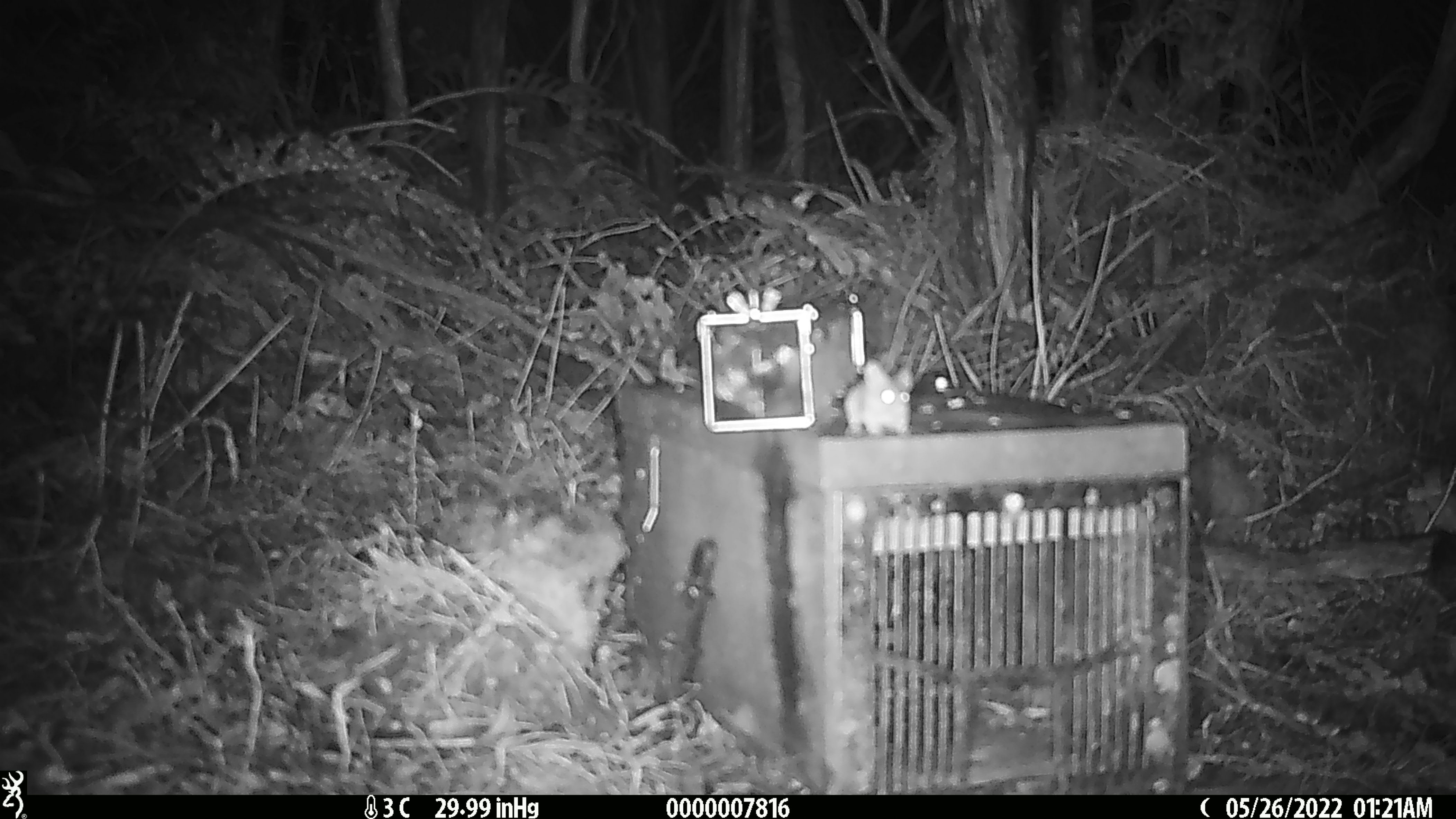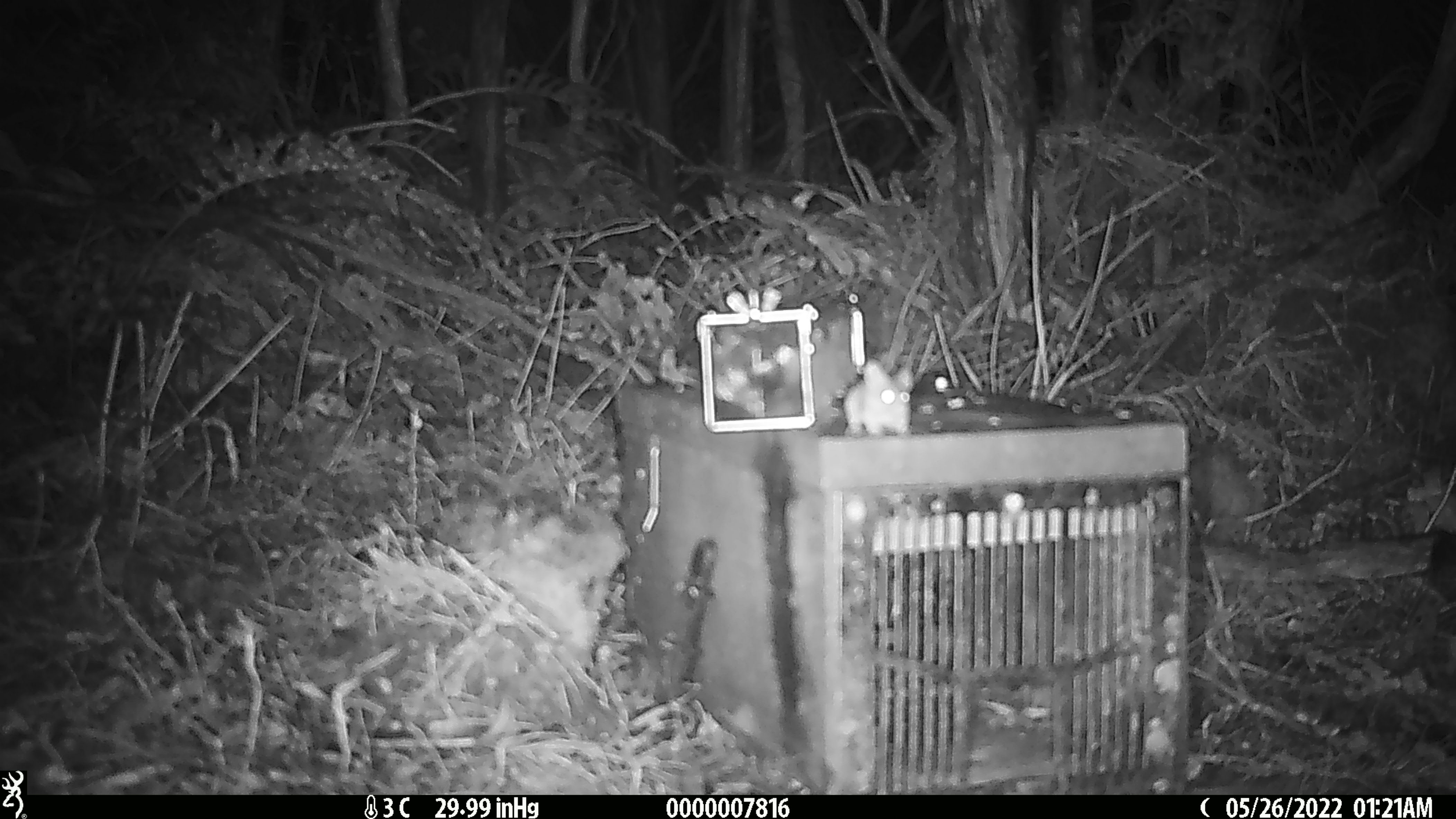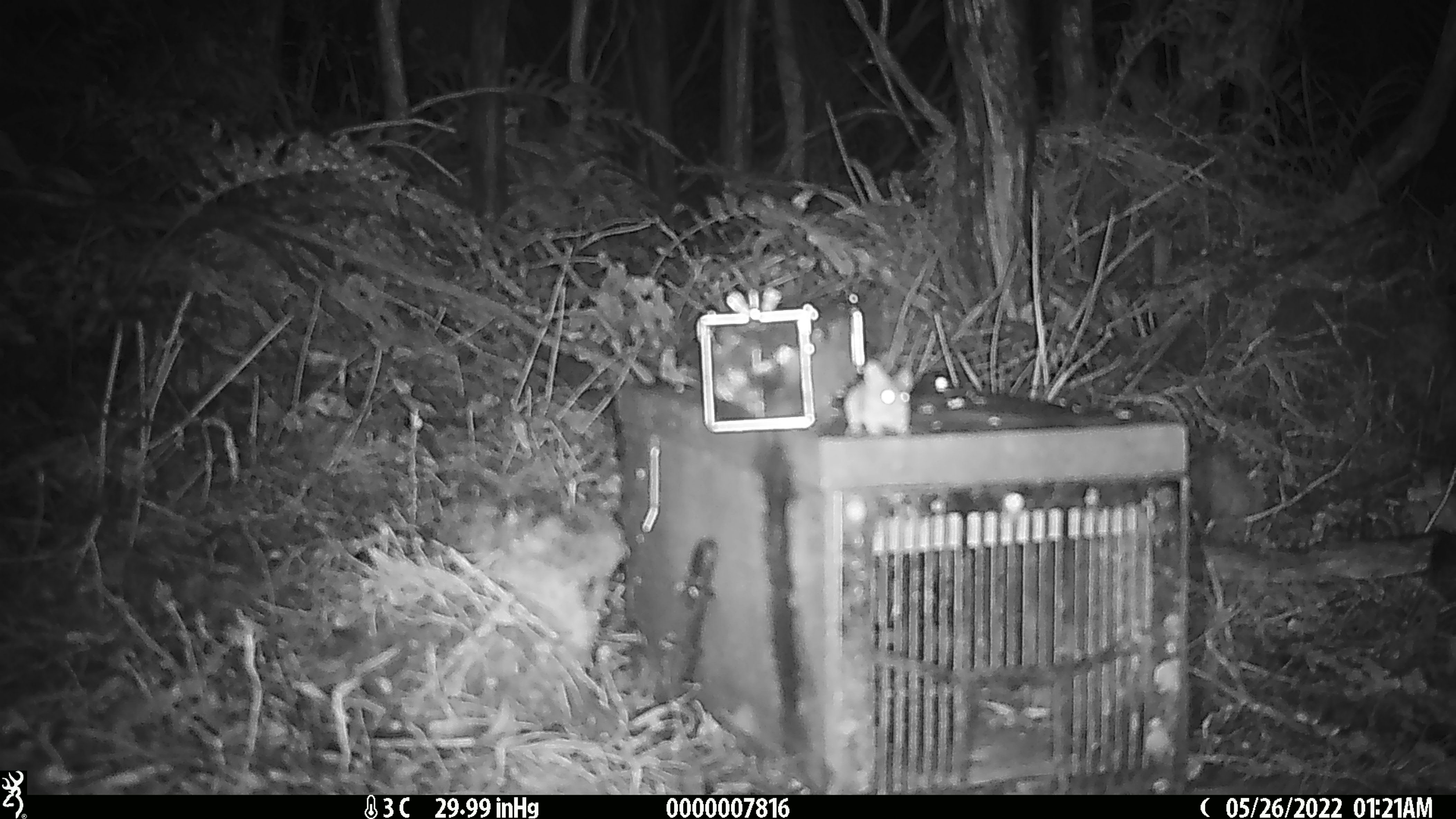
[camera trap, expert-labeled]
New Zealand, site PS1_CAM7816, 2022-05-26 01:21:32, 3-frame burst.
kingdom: Animalia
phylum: Chordata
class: Mammalia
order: Rodentia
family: Muridae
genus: Mus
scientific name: Mus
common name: mouse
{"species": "mouse (Mus)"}